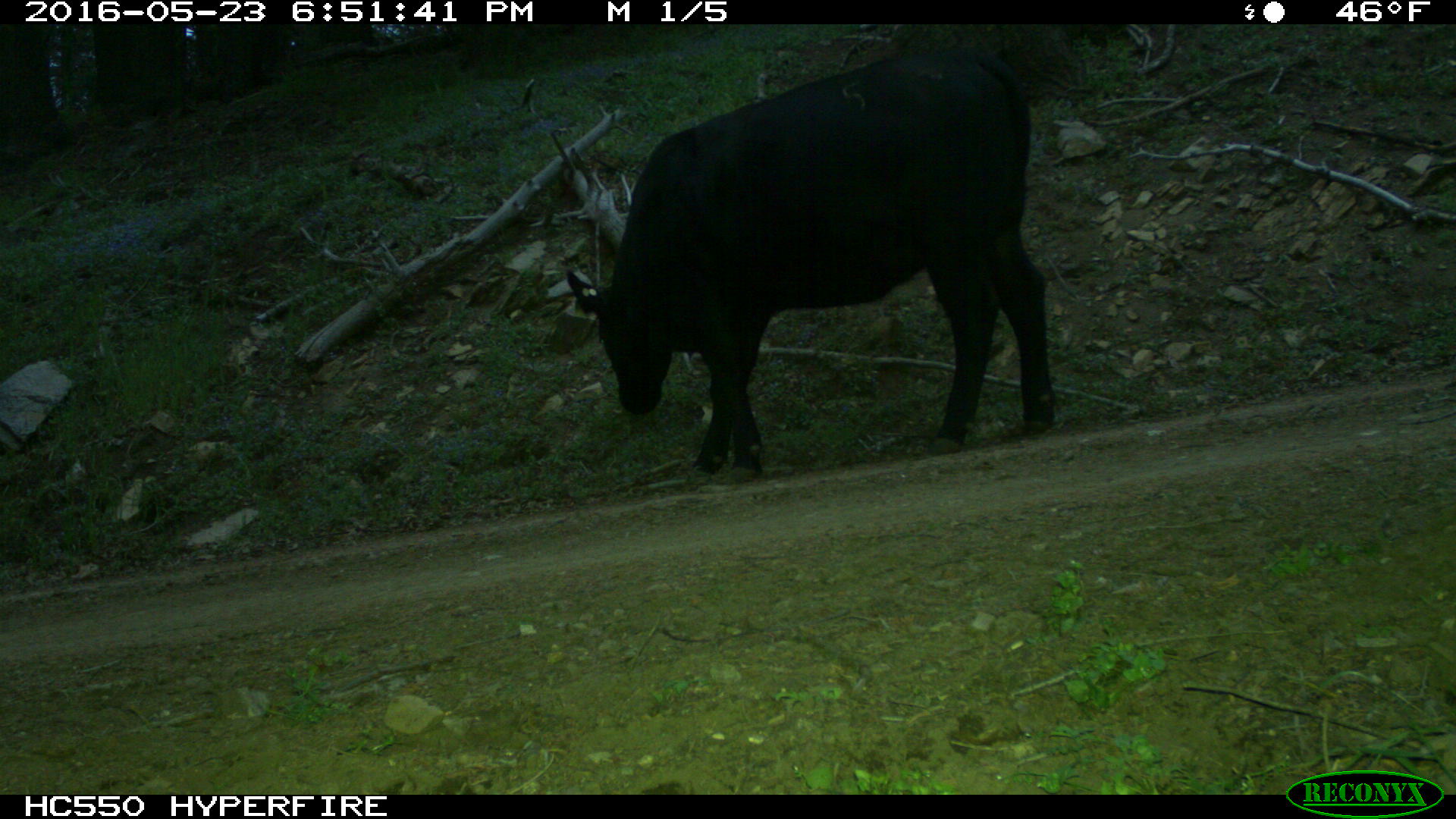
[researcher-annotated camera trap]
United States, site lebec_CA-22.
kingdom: Animalia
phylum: Chordata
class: Mammalia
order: Artiodactyla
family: Bovidae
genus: Bos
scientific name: Bos taurus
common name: domestic cow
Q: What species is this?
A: Bos taurus (domestic cow).